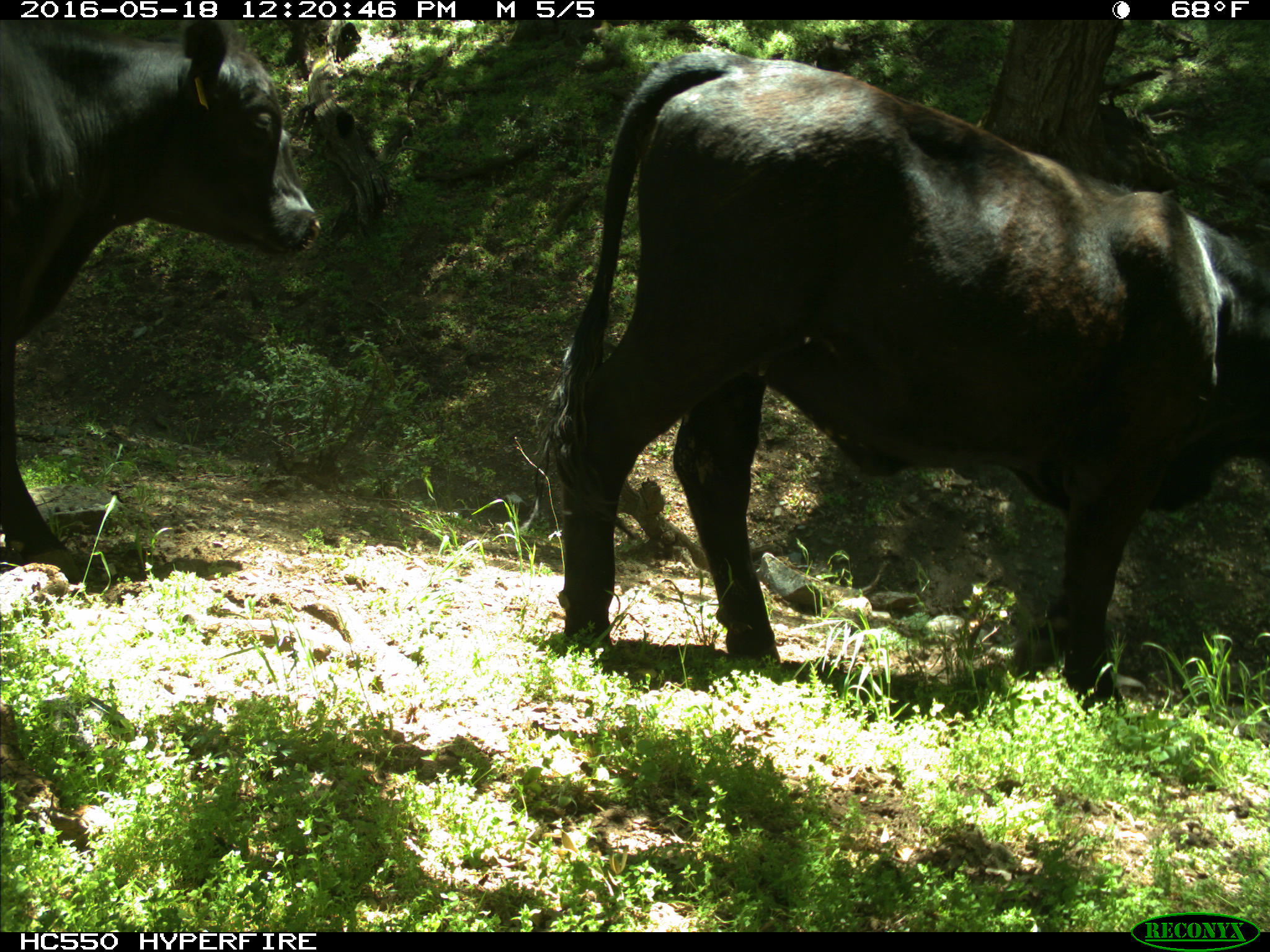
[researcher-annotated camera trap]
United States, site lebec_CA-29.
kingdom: Animalia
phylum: Chordata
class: Mammalia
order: Artiodactyla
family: Bovidae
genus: Bos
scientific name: Bos taurus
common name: domestic cow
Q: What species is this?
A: Bos taurus (domestic cow).